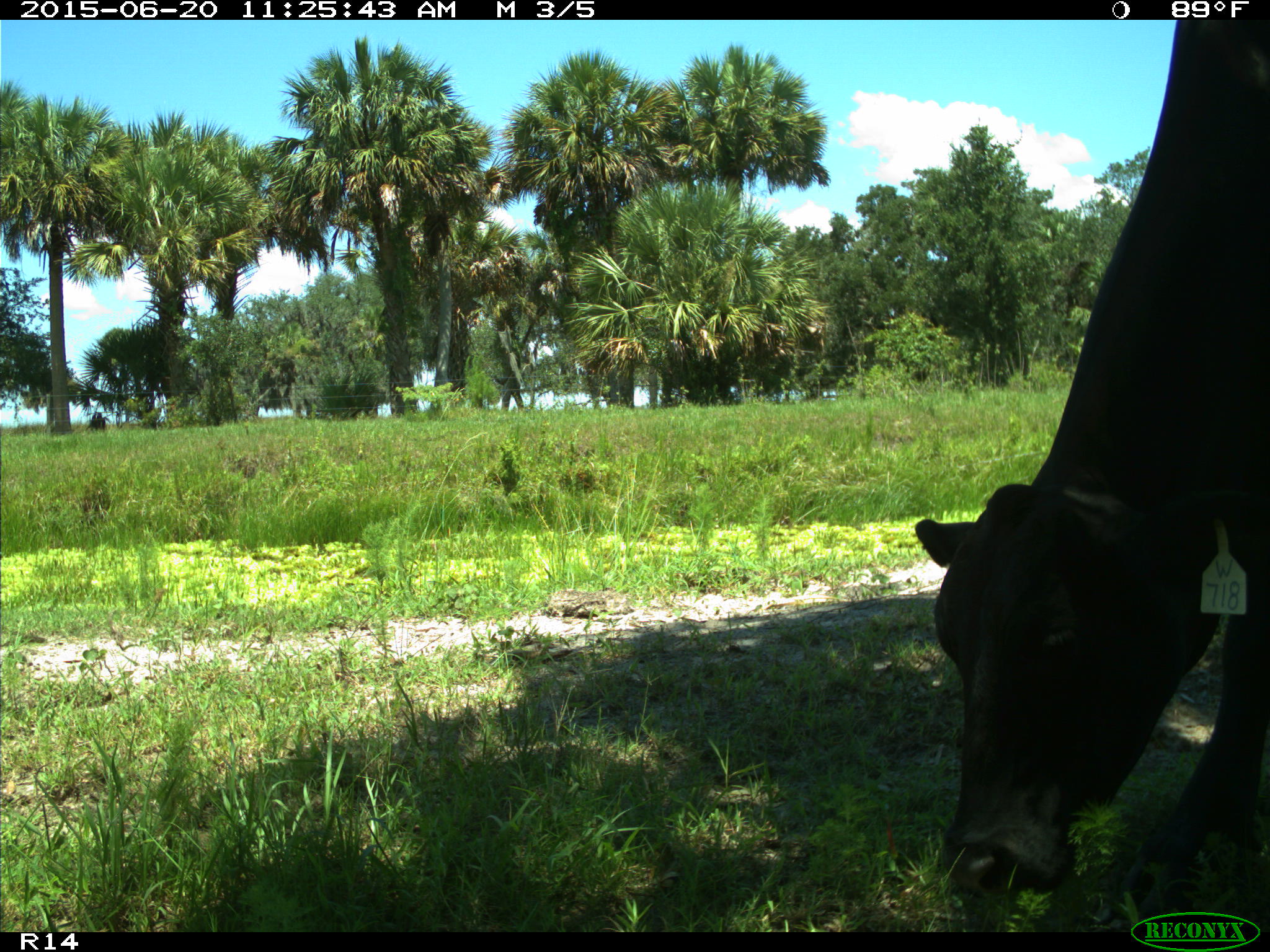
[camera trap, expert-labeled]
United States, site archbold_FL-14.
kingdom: Animalia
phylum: Chordata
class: Mammalia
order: Artiodactyla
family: Bovidae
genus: Bos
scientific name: Bos taurus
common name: domestic cow